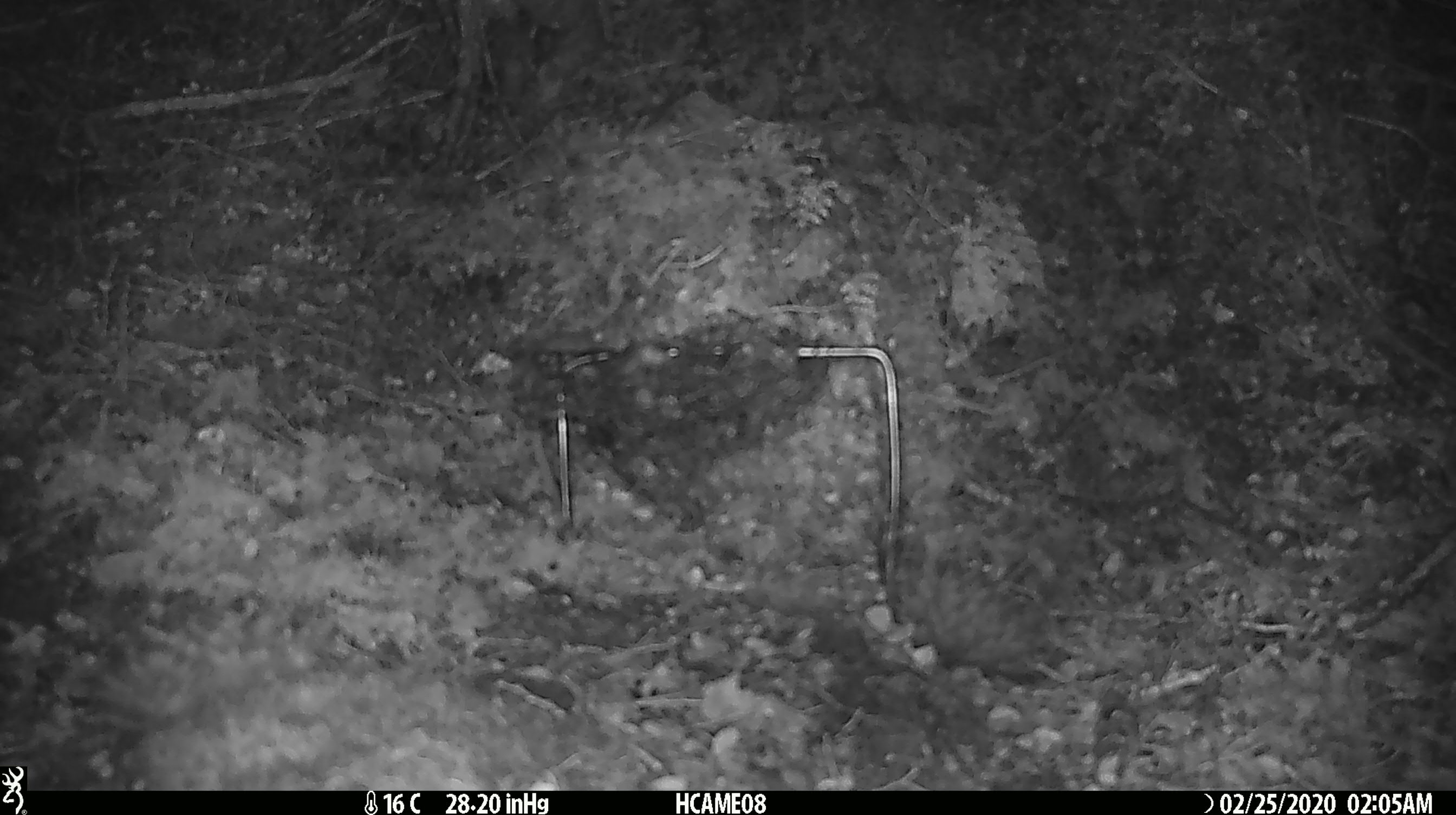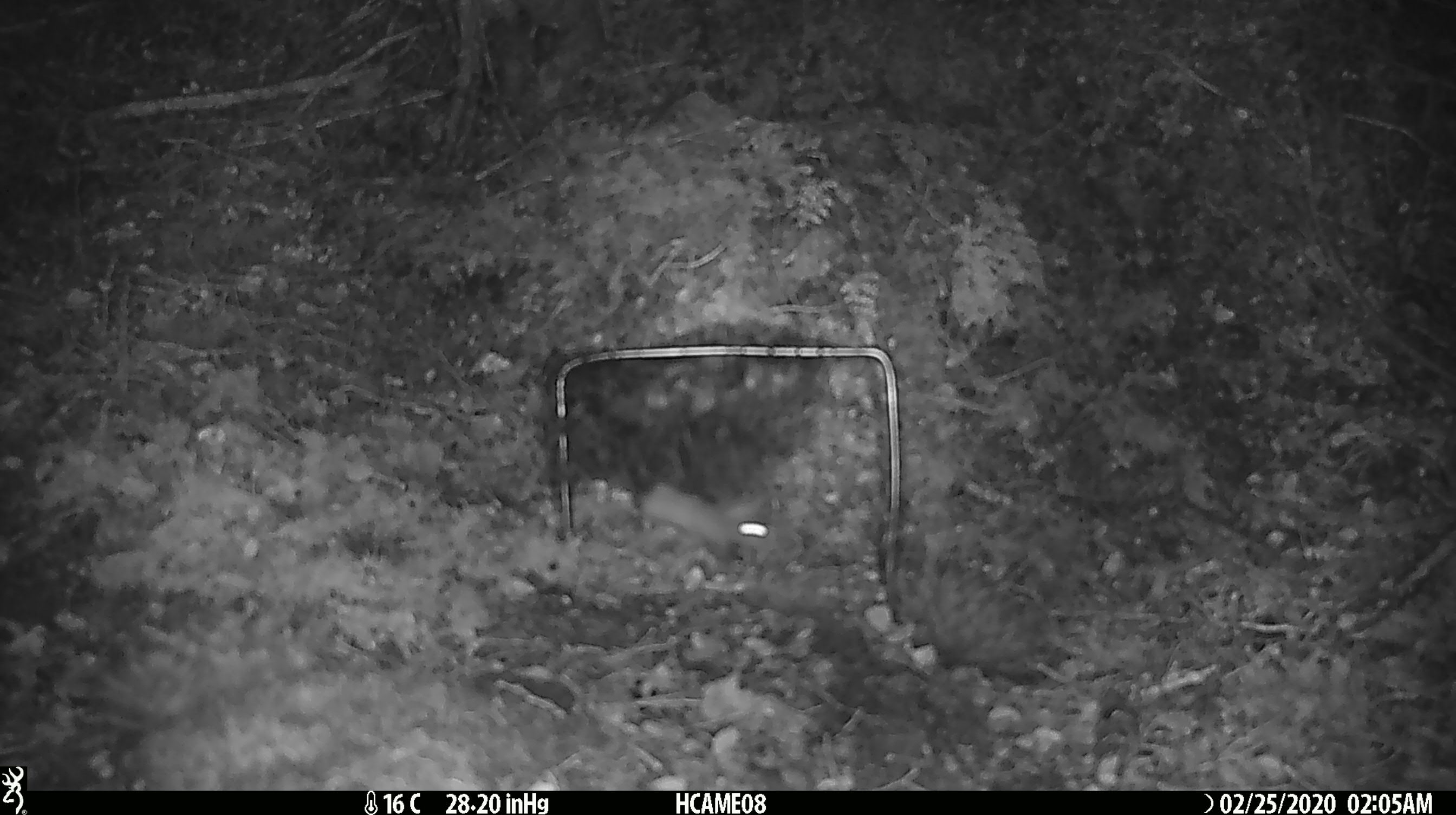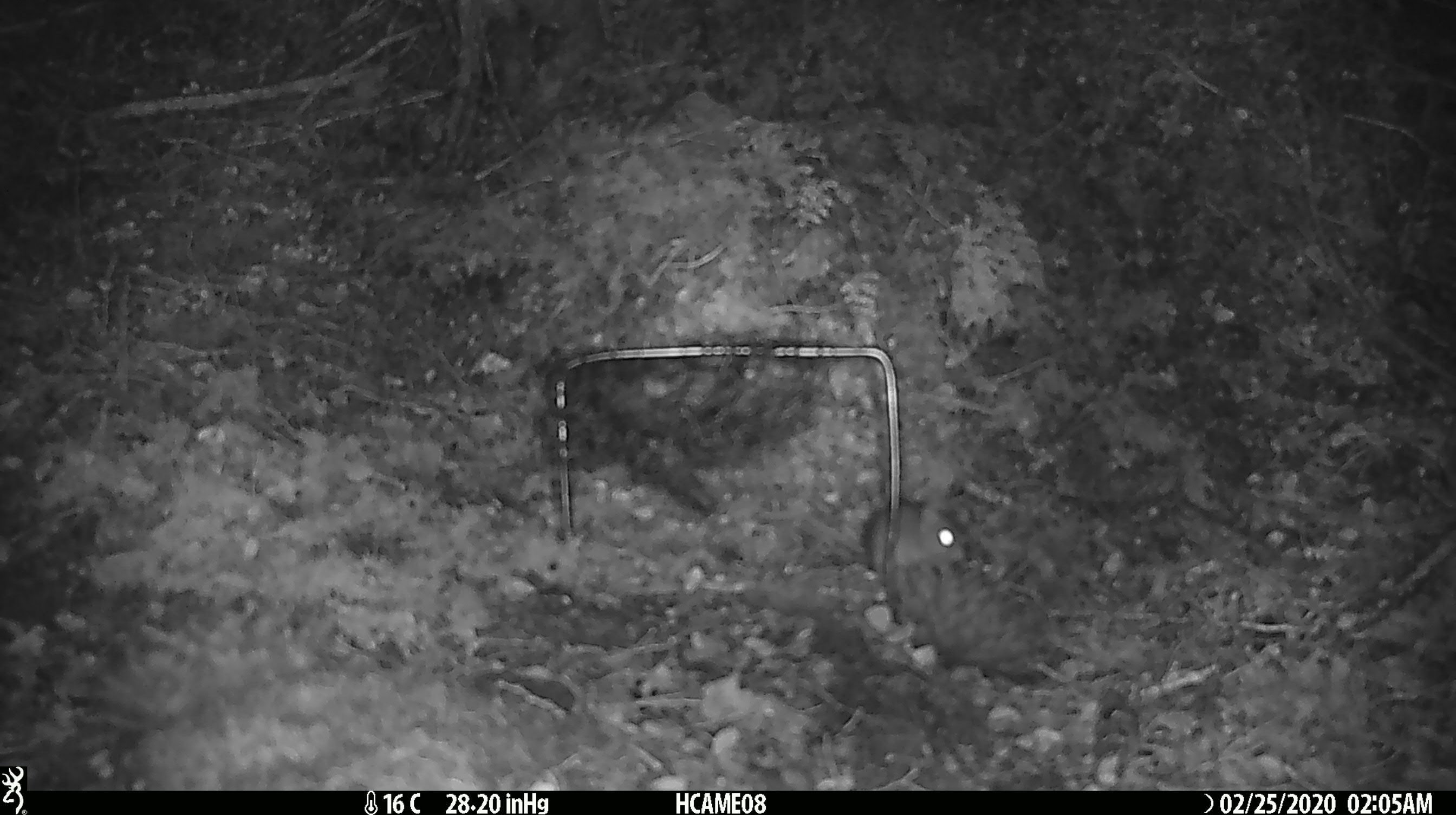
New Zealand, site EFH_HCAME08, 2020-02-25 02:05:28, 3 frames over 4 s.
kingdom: Animalia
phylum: Chordata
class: Mammalia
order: Rodentia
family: Muridae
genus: Mus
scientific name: Mus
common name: mouse